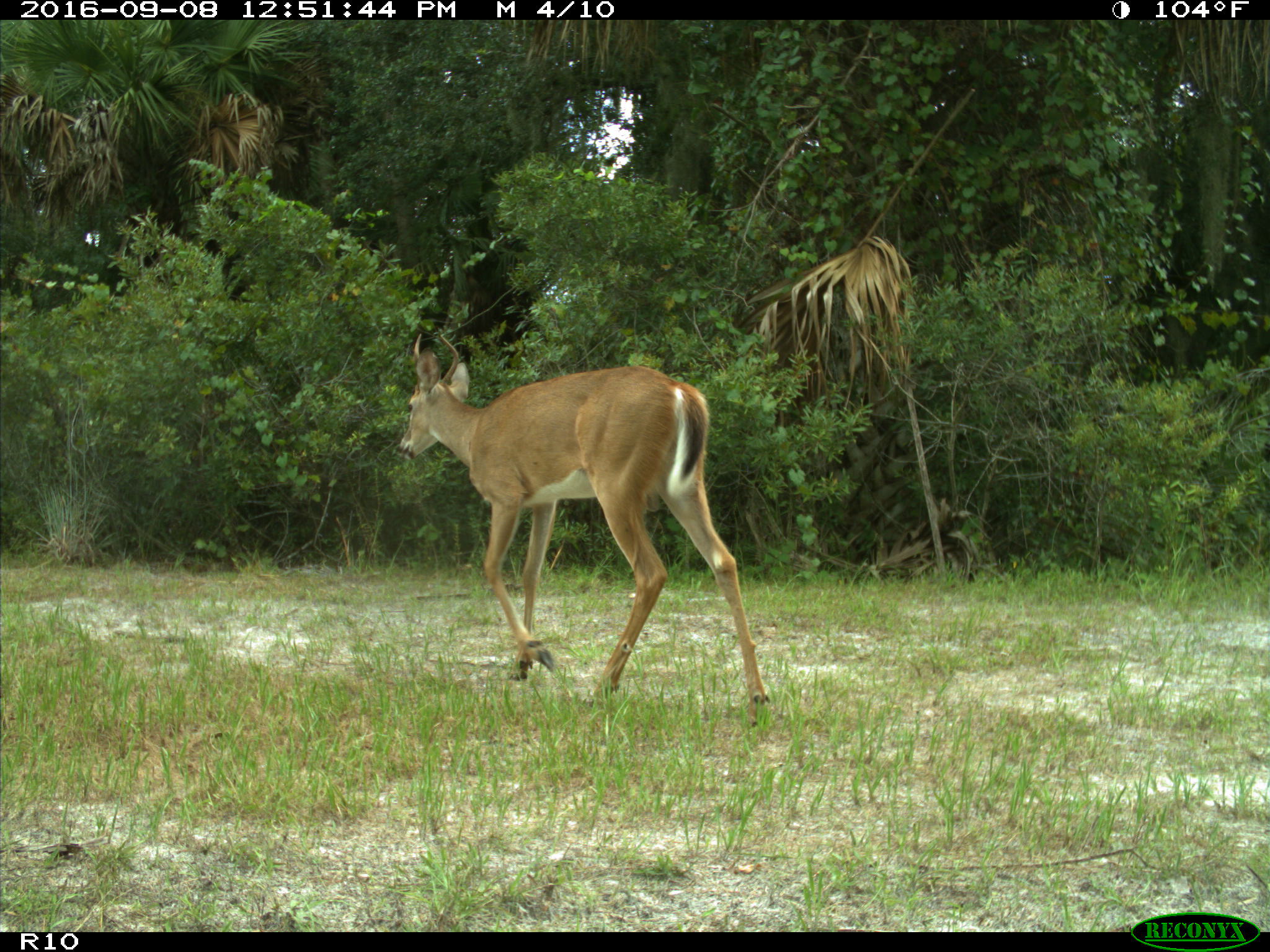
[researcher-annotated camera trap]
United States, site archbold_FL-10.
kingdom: Animalia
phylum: Chordata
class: Mammalia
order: Artiodactyla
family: Cervidae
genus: Odocoileus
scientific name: Odocoileus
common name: deer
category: unidentified deer